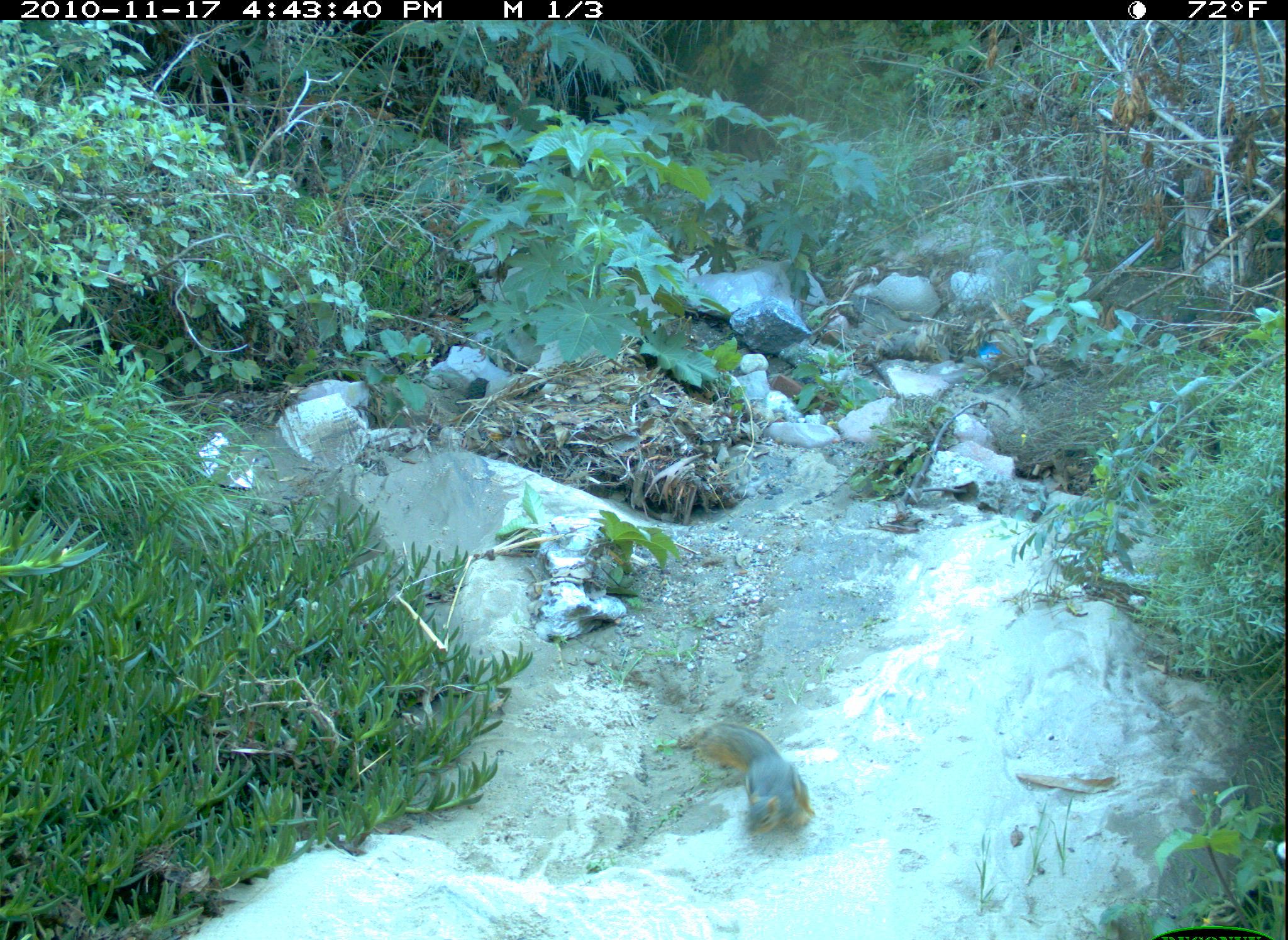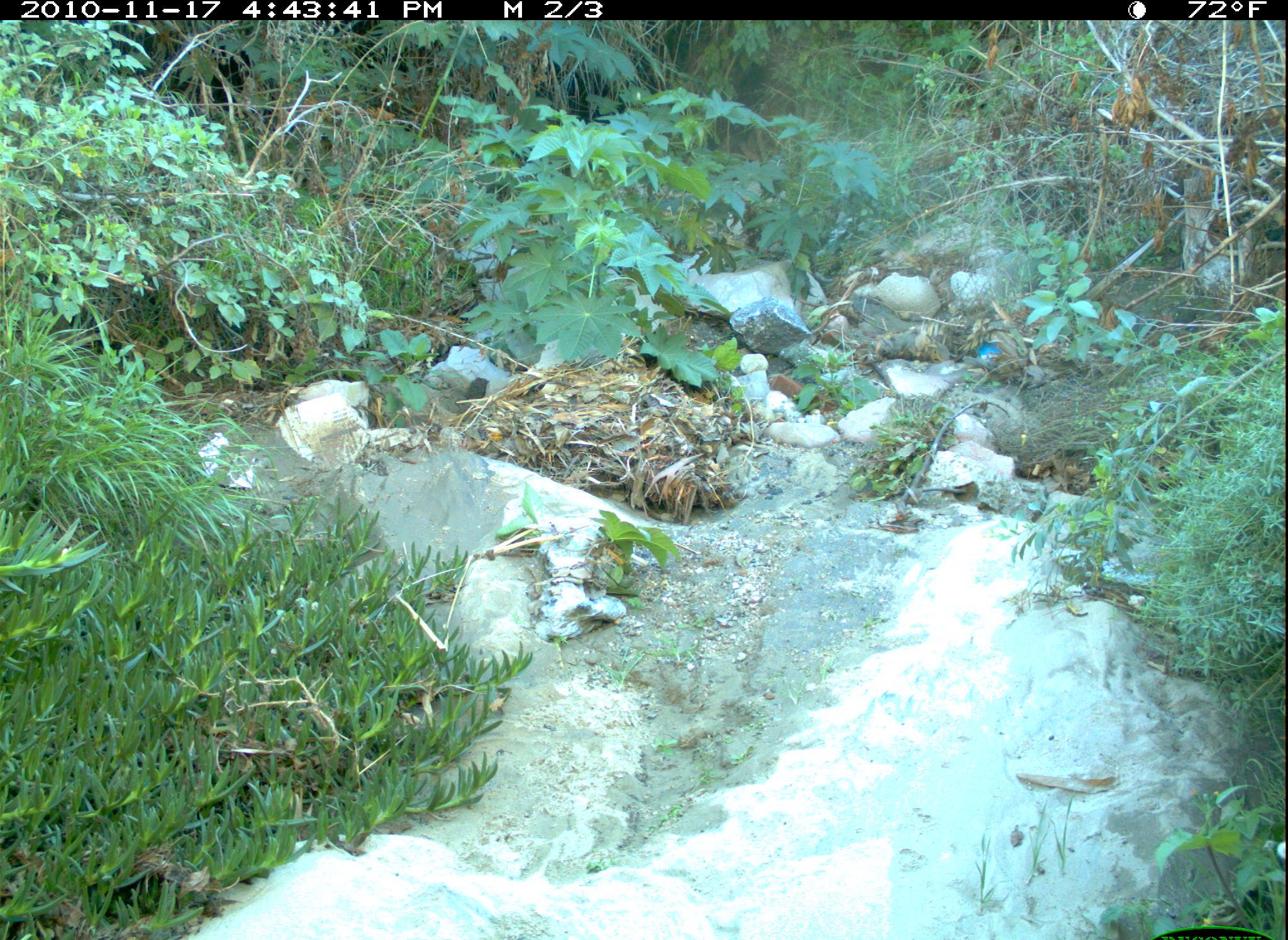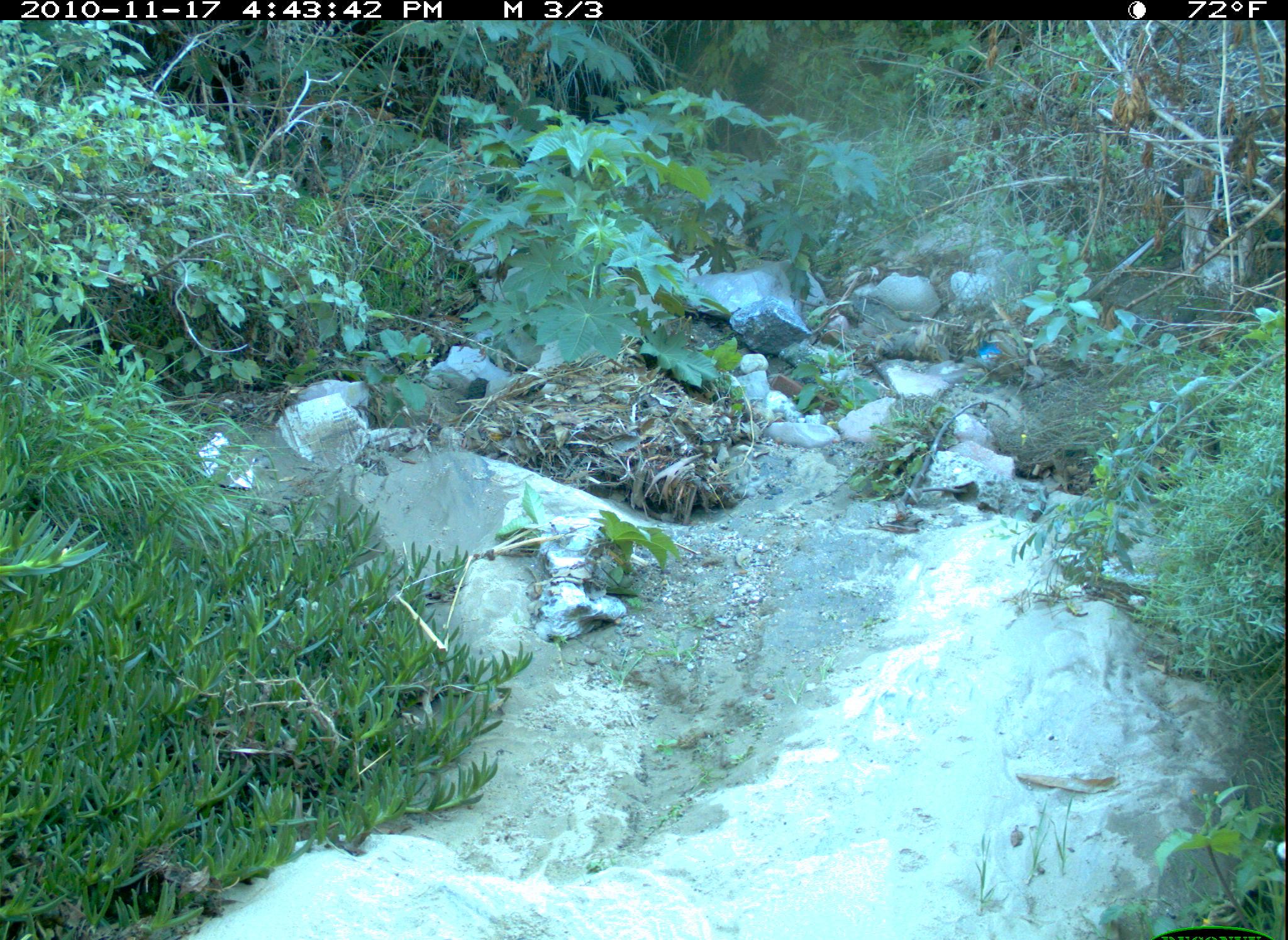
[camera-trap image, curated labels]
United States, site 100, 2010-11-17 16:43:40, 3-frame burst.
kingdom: Animalia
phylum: Chordata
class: Mammalia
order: Rodentia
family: Sciuridae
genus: Sciurus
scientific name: Sciurus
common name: squirrel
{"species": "squirrel (Sciurus)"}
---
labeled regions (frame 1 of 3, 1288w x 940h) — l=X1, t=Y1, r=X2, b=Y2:
squirrel: l=657, t=705, r=832, b=838